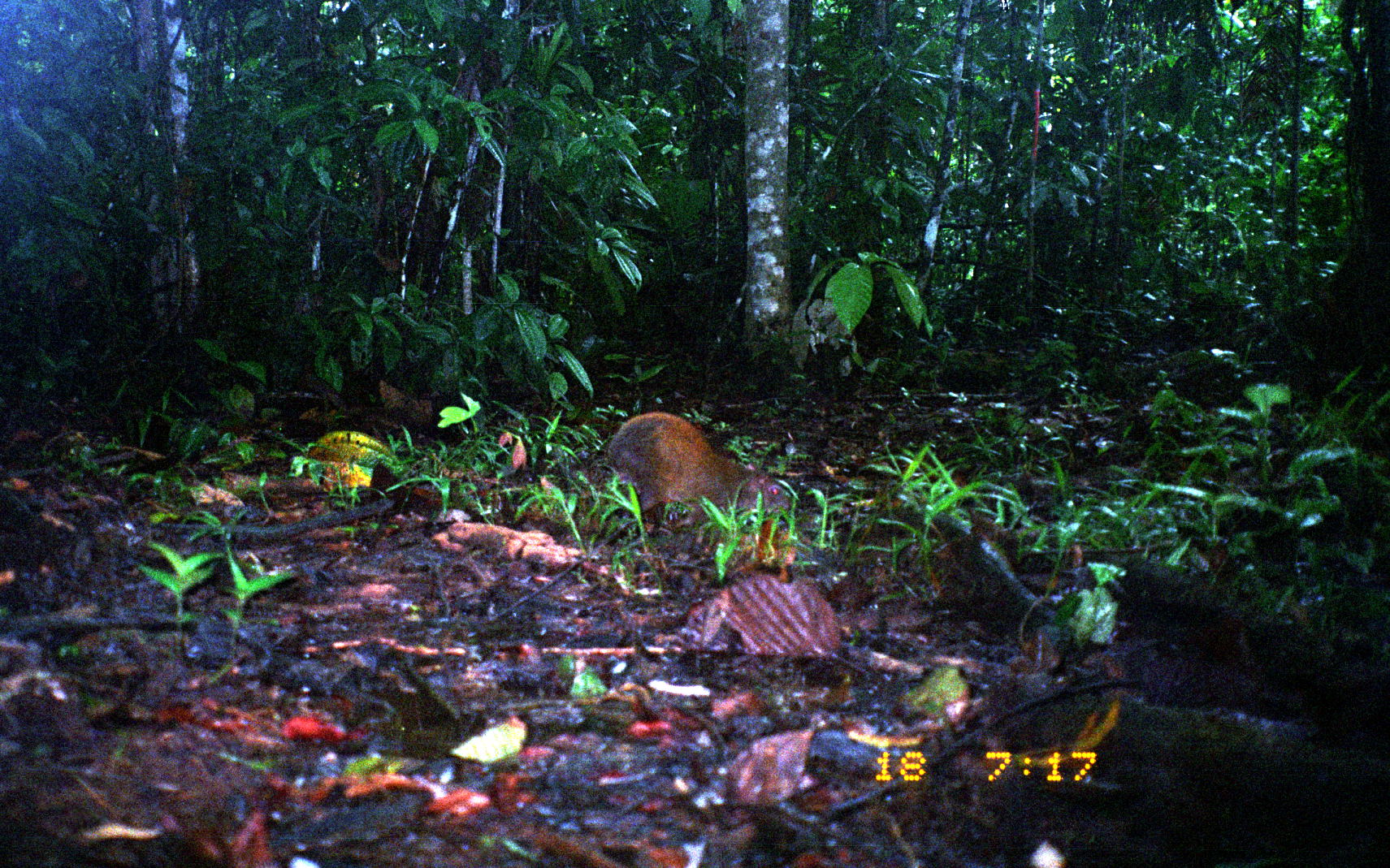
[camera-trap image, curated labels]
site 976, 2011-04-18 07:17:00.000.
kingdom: Animalia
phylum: Chordata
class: Mammalia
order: Rodentia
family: Dasyproctidae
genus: Dasyprocta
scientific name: Dasyprocta punctata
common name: central american agouti